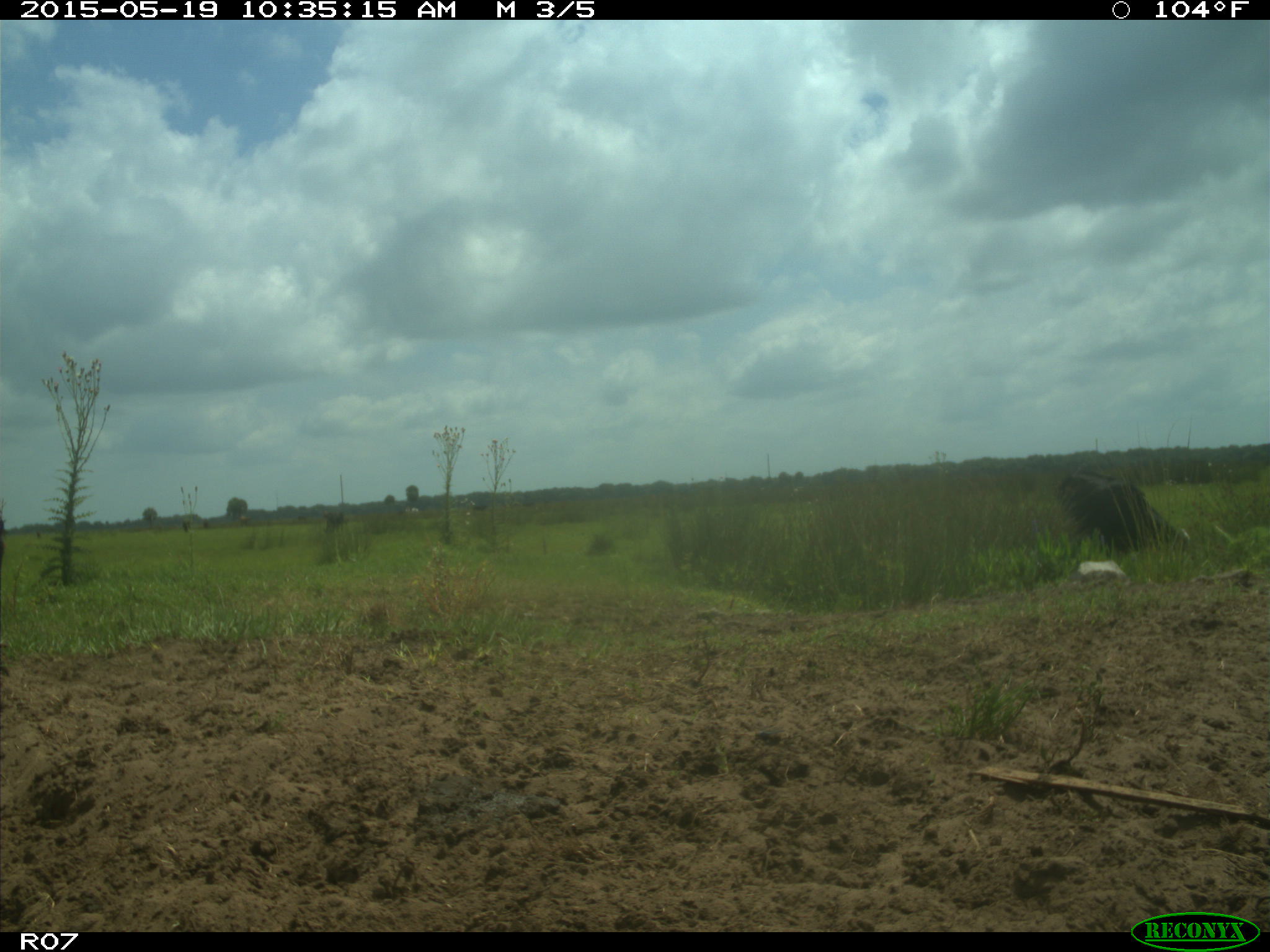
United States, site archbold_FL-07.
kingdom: Animalia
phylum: Chordata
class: Mammalia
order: Artiodactyla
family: Bovidae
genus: Bos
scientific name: Bos taurus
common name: domestic cow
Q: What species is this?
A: Bos taurus (domestic cow).